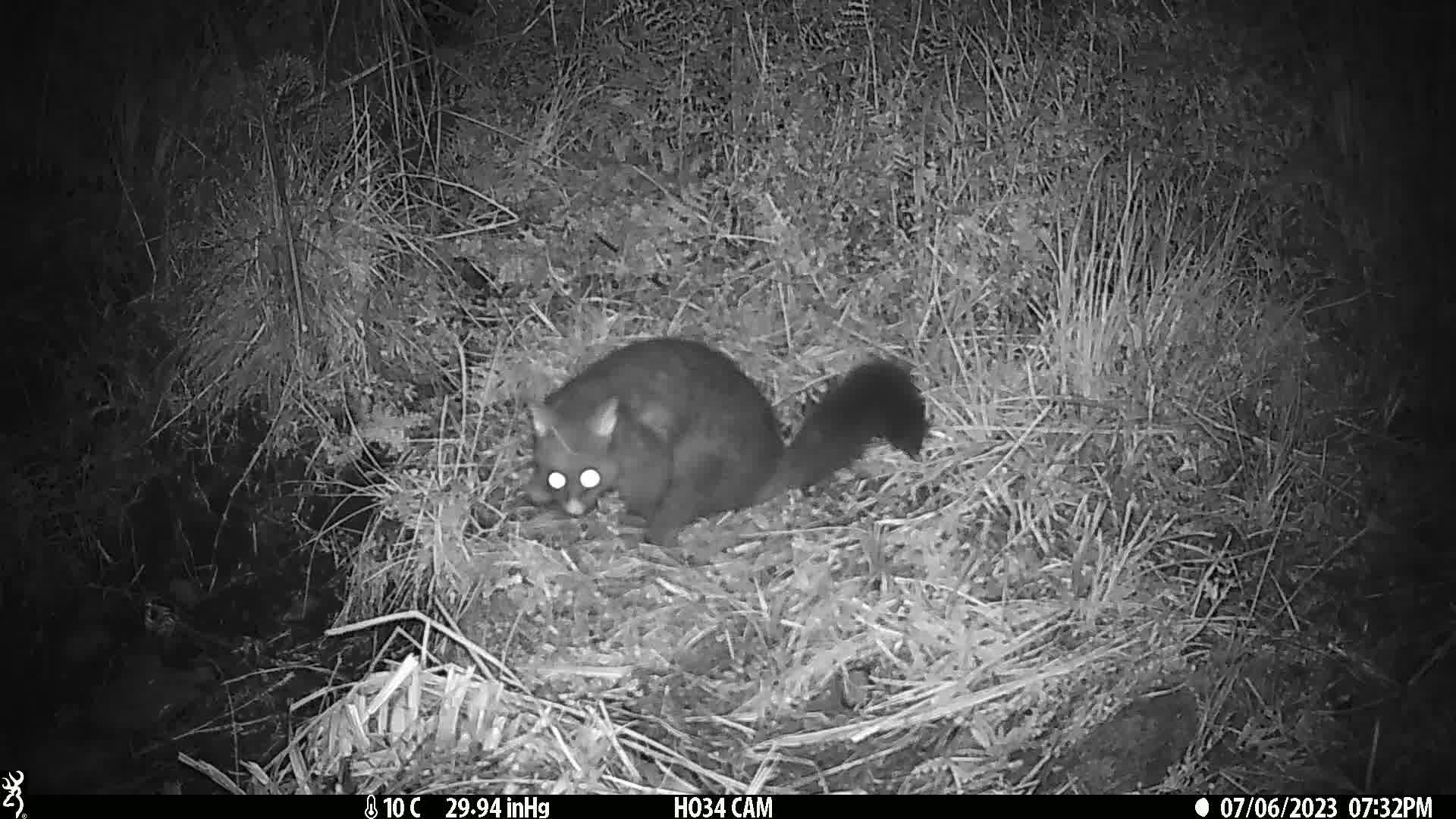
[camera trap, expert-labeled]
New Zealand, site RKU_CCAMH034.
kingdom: Animalia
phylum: Chordata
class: Mammalia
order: Diprotodontia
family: Phalangeridae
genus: Trichosurus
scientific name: Trichosurus vulpecula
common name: common brushtail possum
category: possum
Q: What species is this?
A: Possum (common brushtail possum) (Trichosurus vulpecula).